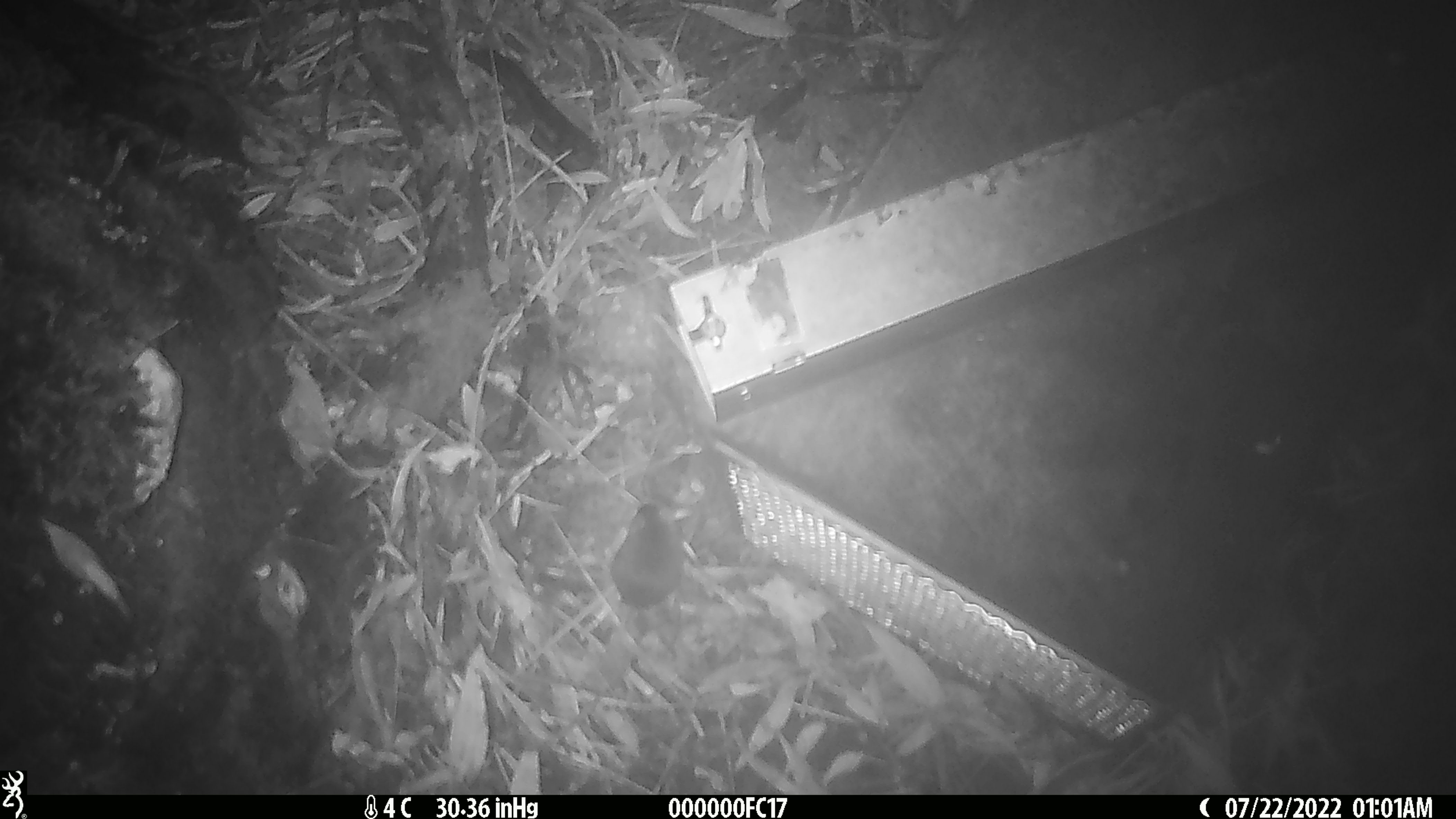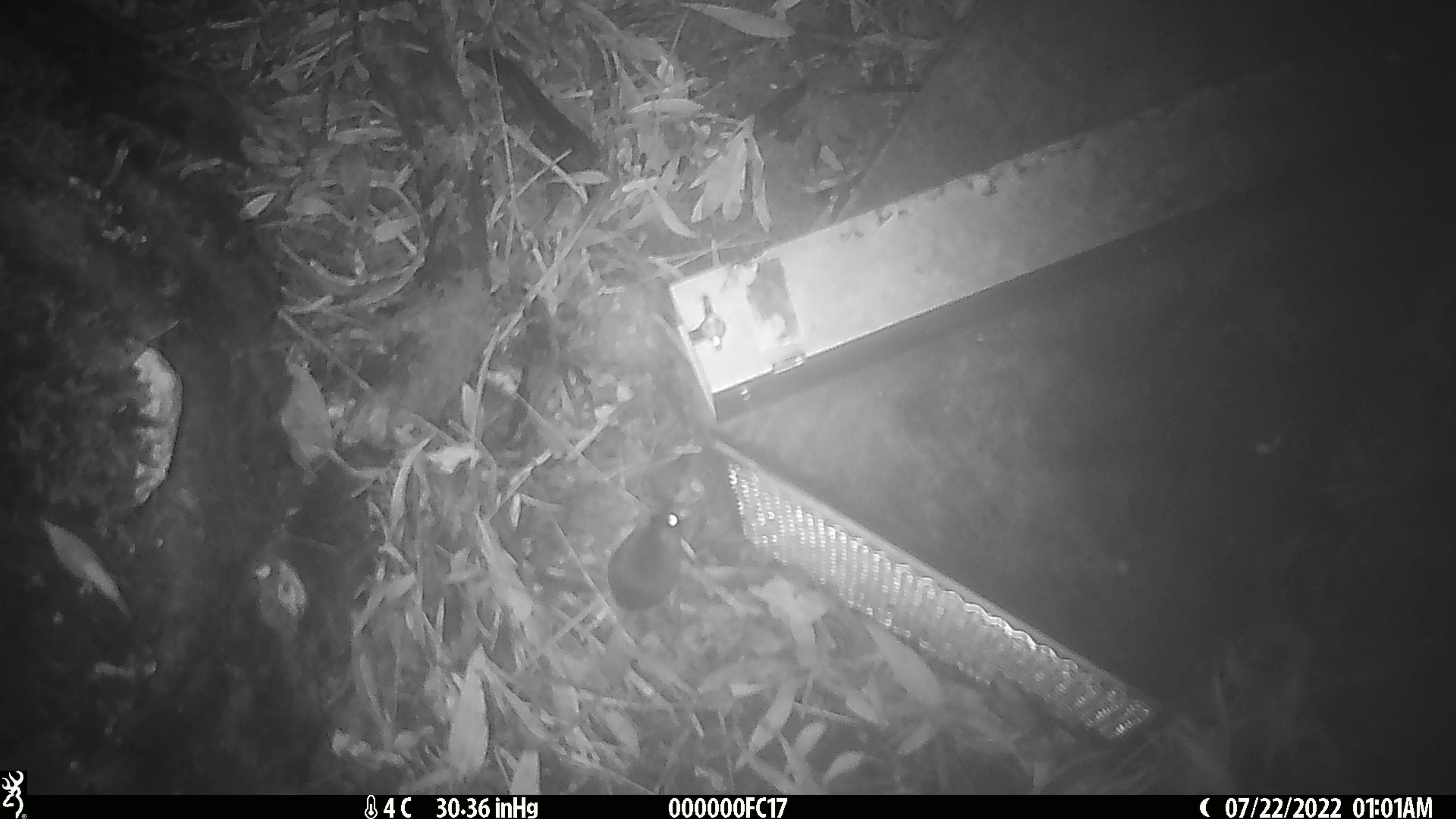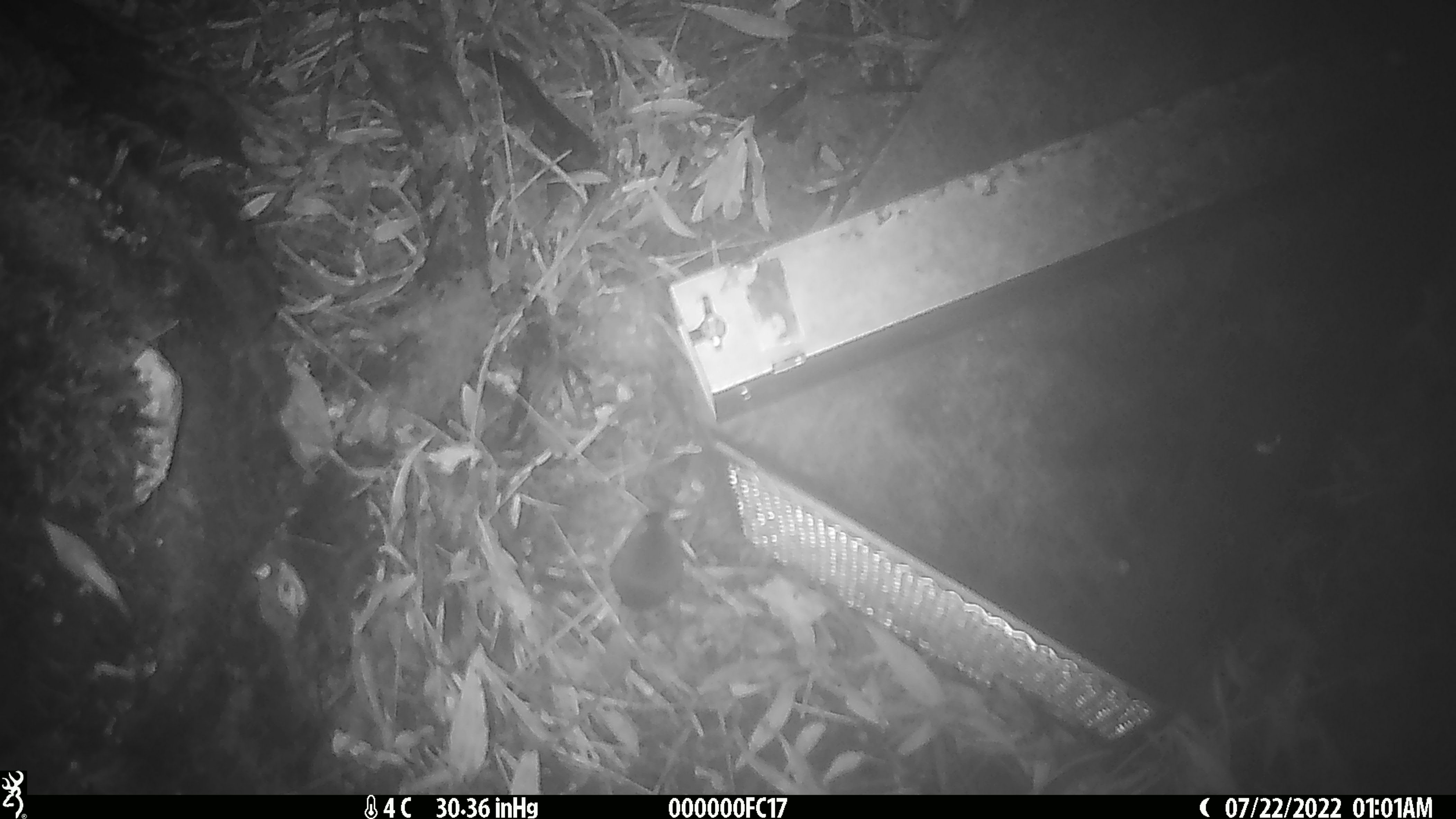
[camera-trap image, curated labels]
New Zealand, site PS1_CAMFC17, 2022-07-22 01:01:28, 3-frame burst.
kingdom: Animalia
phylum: Chordata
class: Mammalia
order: Rodentia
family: Muridae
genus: Mus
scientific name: Mus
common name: mouse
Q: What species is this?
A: Mouse (Mus).